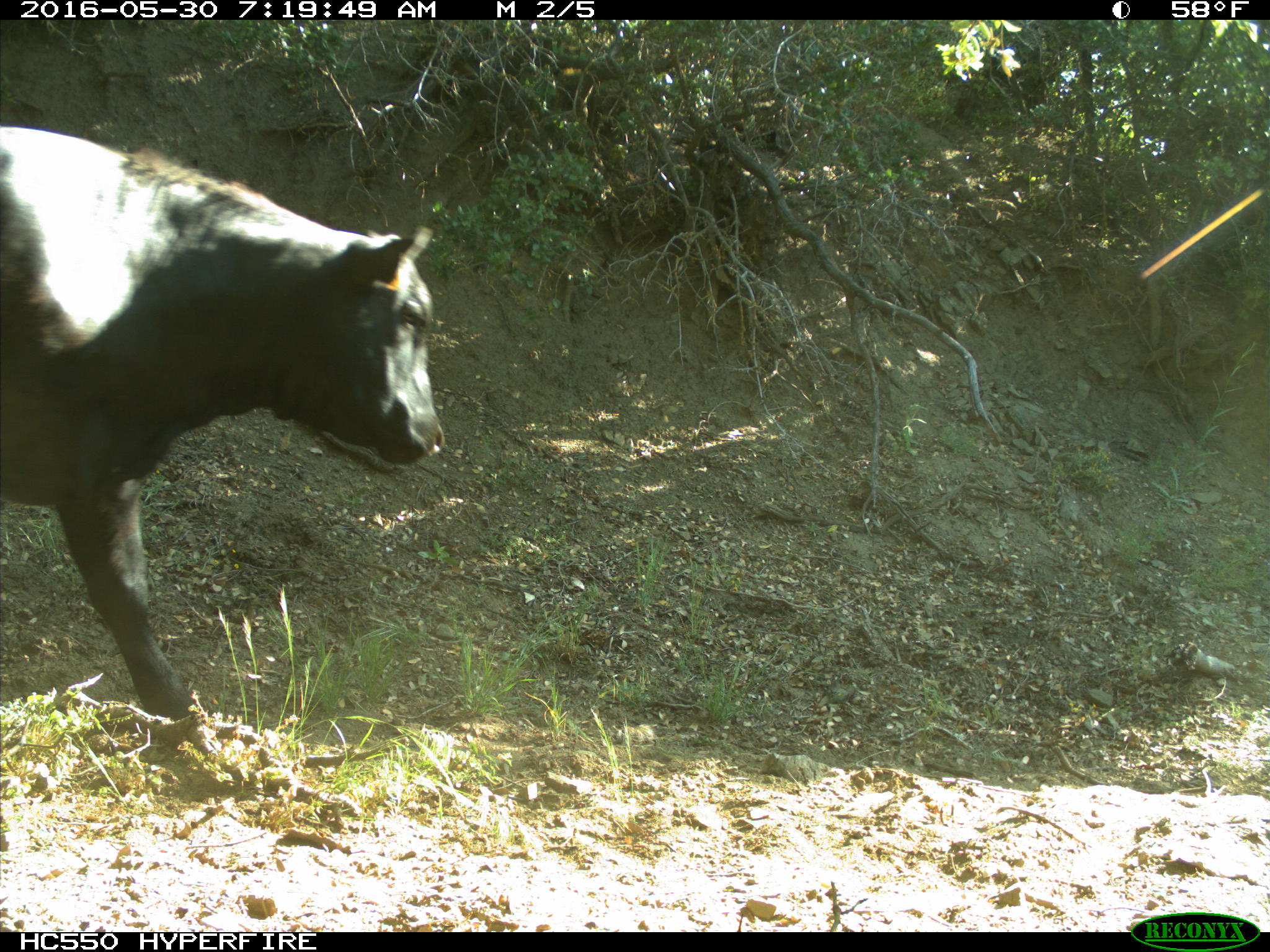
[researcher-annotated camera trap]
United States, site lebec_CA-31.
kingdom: Animalia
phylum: Chordata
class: Mammalia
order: Artiodactyla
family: Bovidae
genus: Bos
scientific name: Bos taurus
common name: domestic cow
Bos taurus (domestic cow).